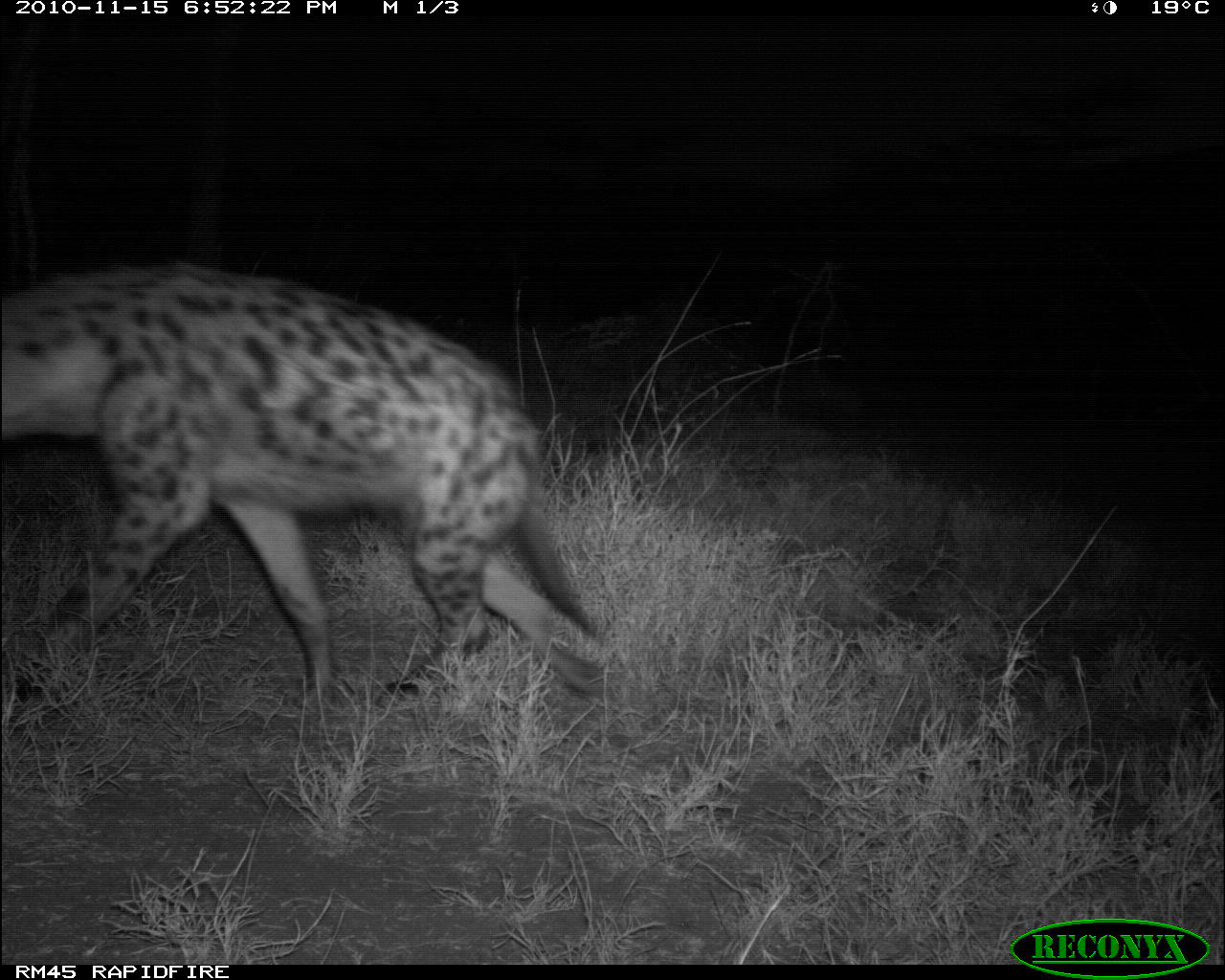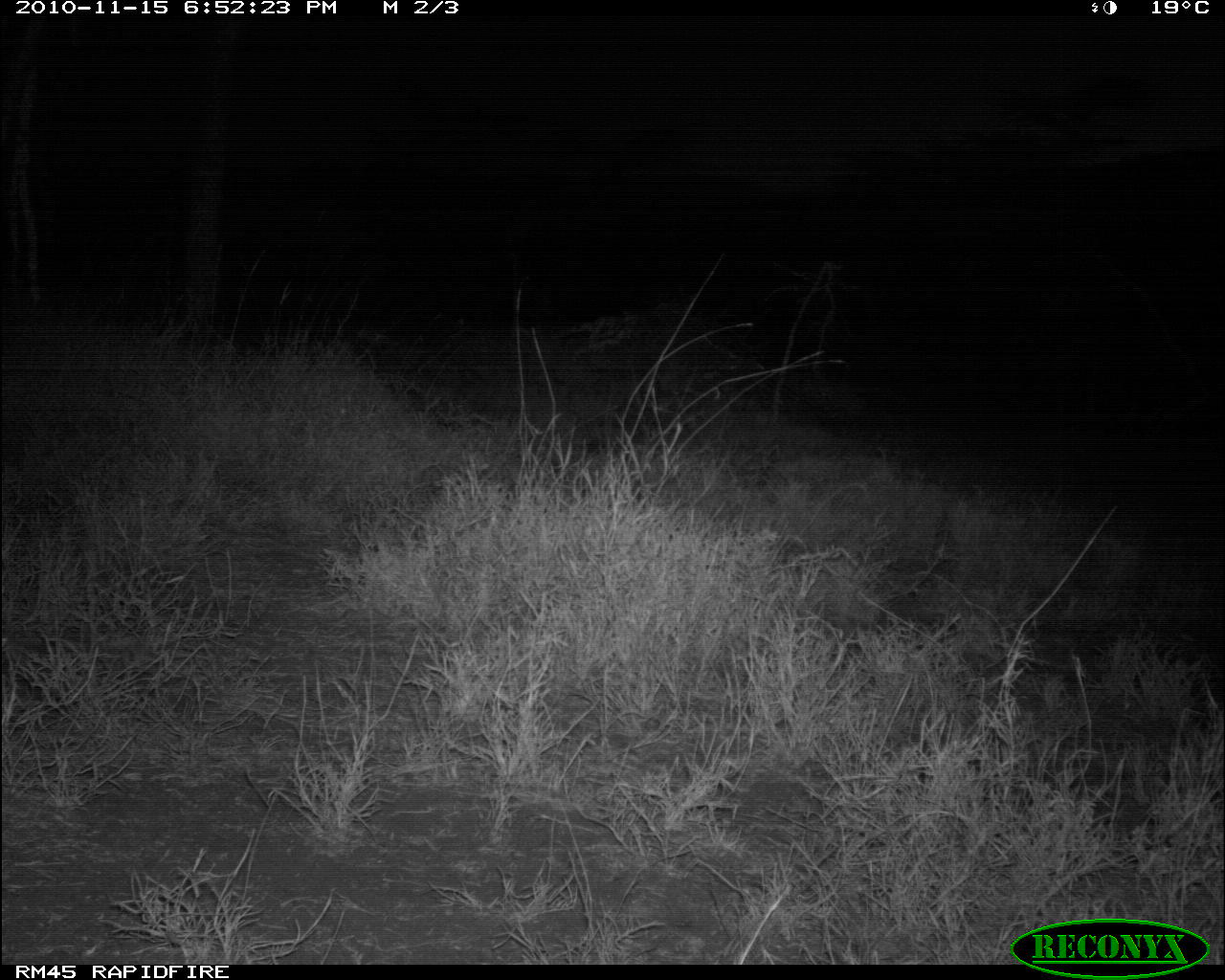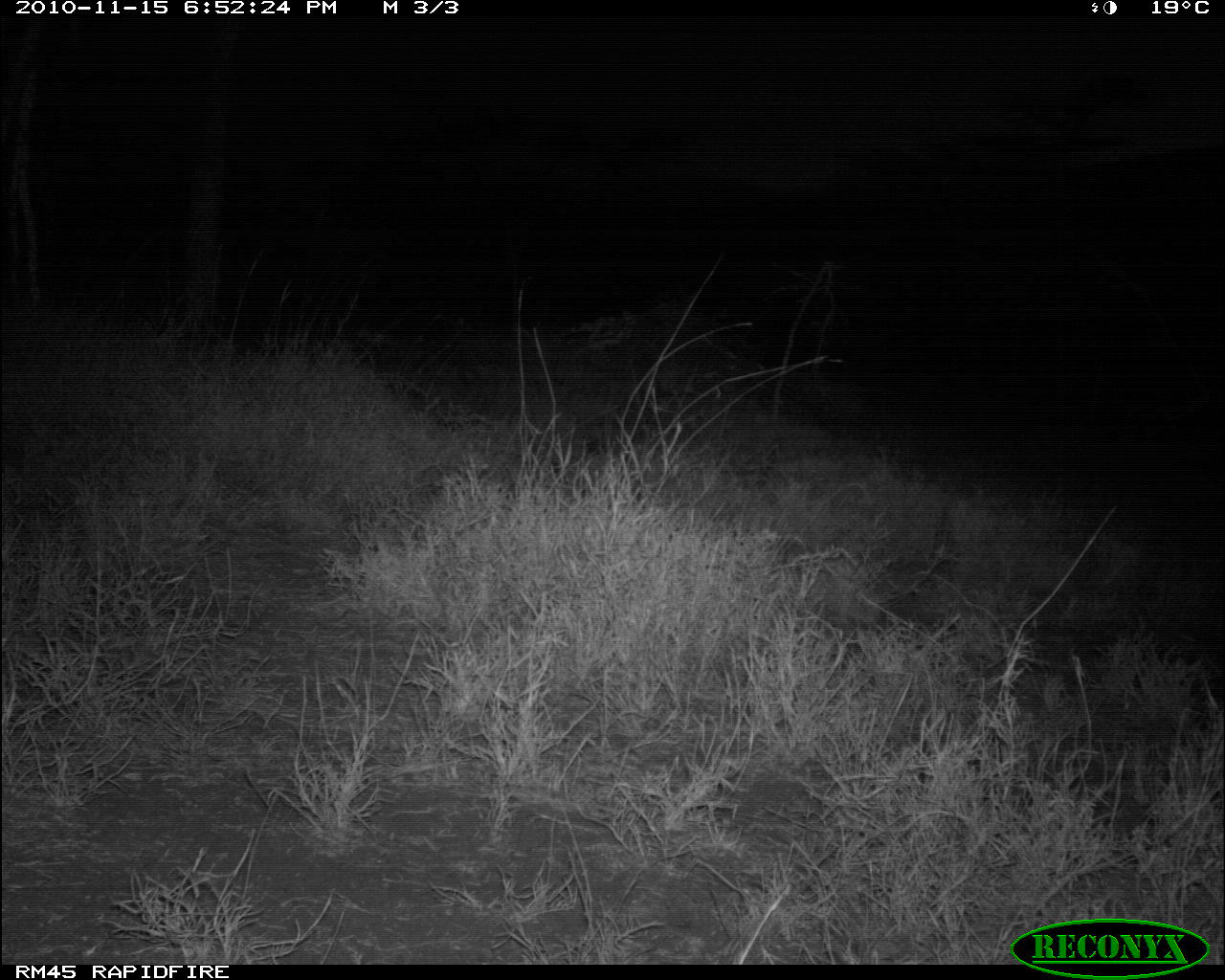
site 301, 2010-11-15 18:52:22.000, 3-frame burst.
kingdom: Animalia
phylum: Chordata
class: Mammalia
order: Carnivora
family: Hyaenidae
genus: Crocuta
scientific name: Crocuta crocuta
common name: spotted hyena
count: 1